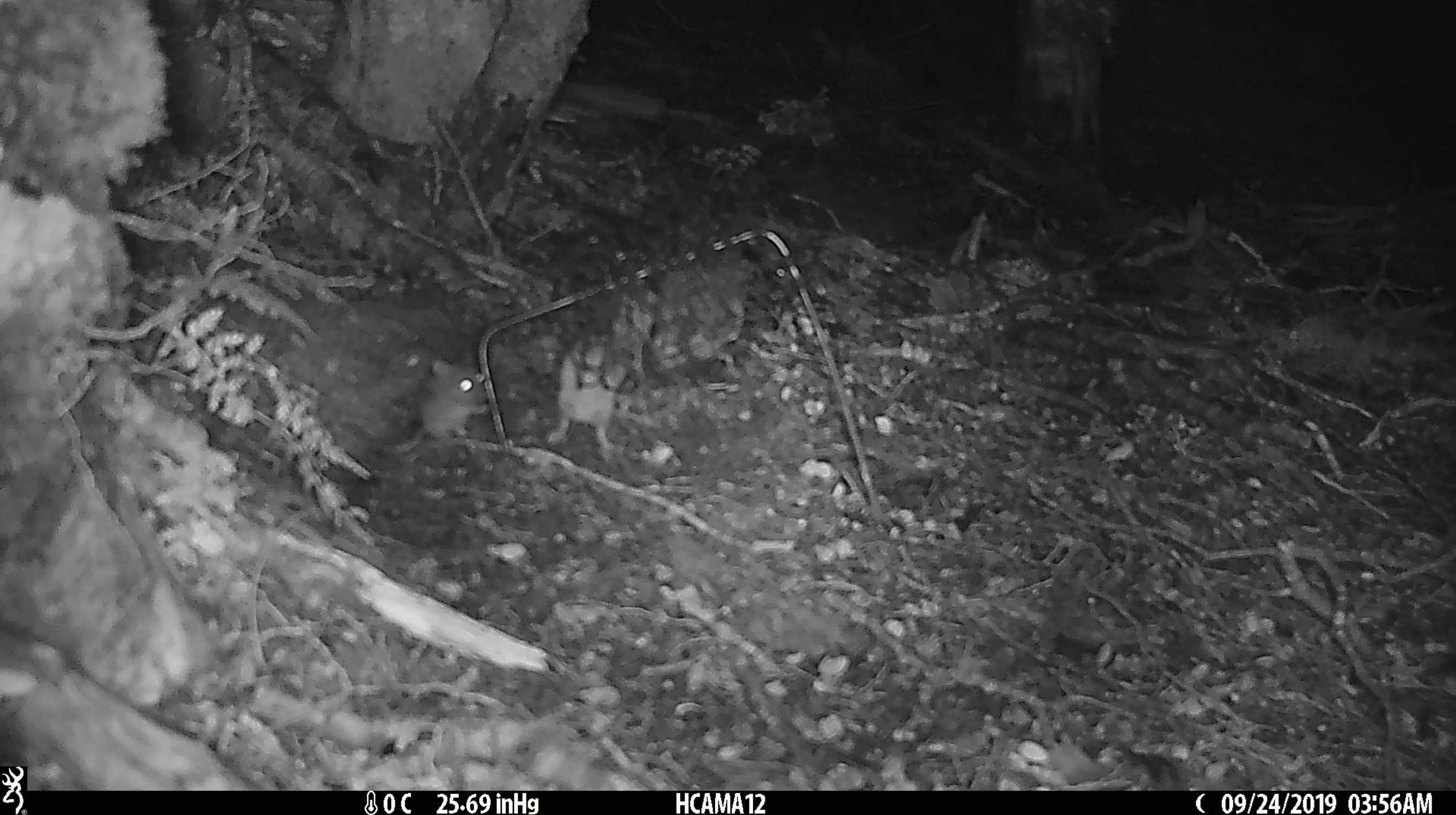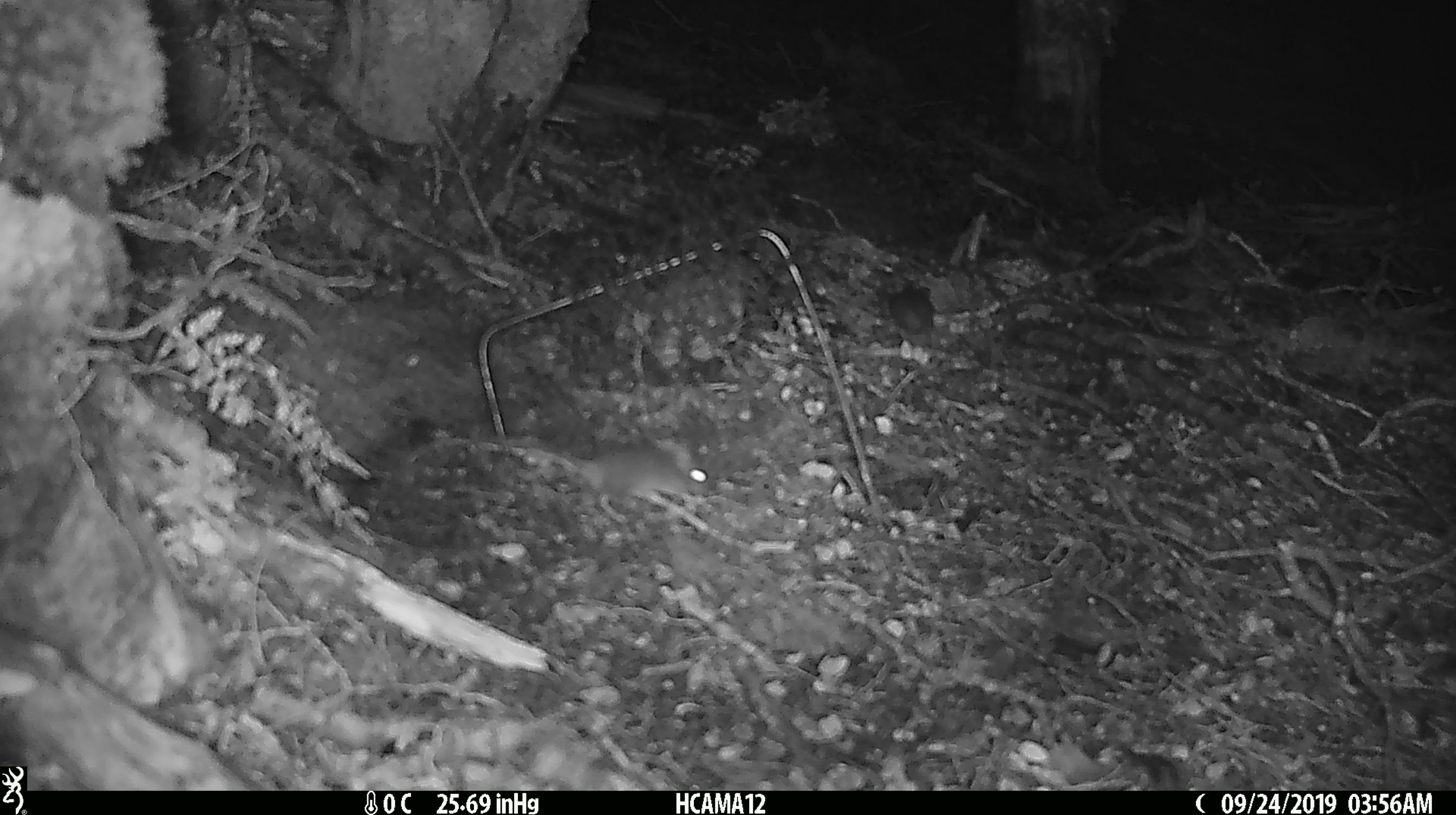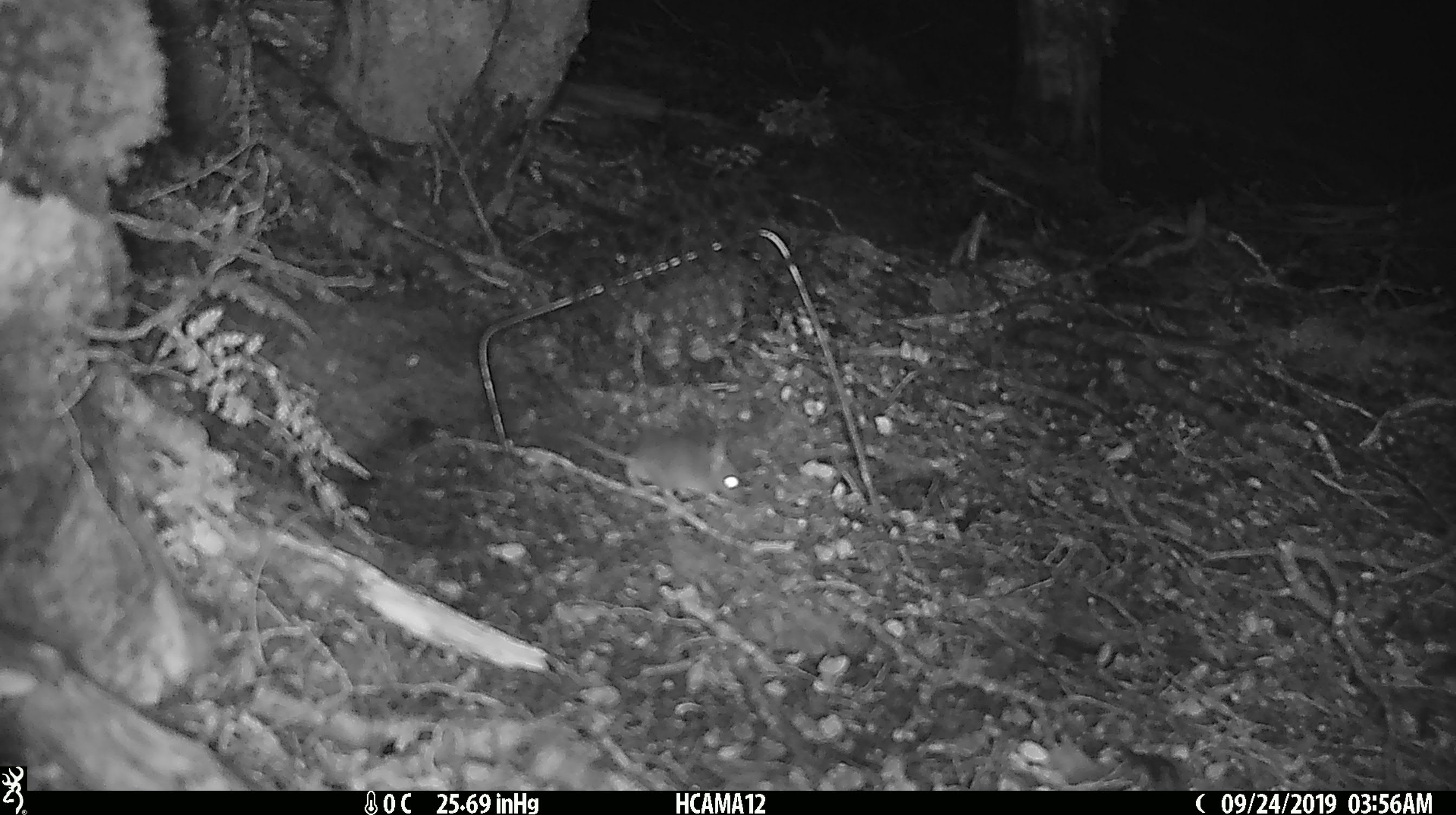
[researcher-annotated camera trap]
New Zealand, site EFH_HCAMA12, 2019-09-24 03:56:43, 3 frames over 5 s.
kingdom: Animalia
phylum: Chordata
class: Mammalia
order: Rodentia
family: Muridae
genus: Mus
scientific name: Mus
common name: mouse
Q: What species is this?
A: Mouse (Mus).